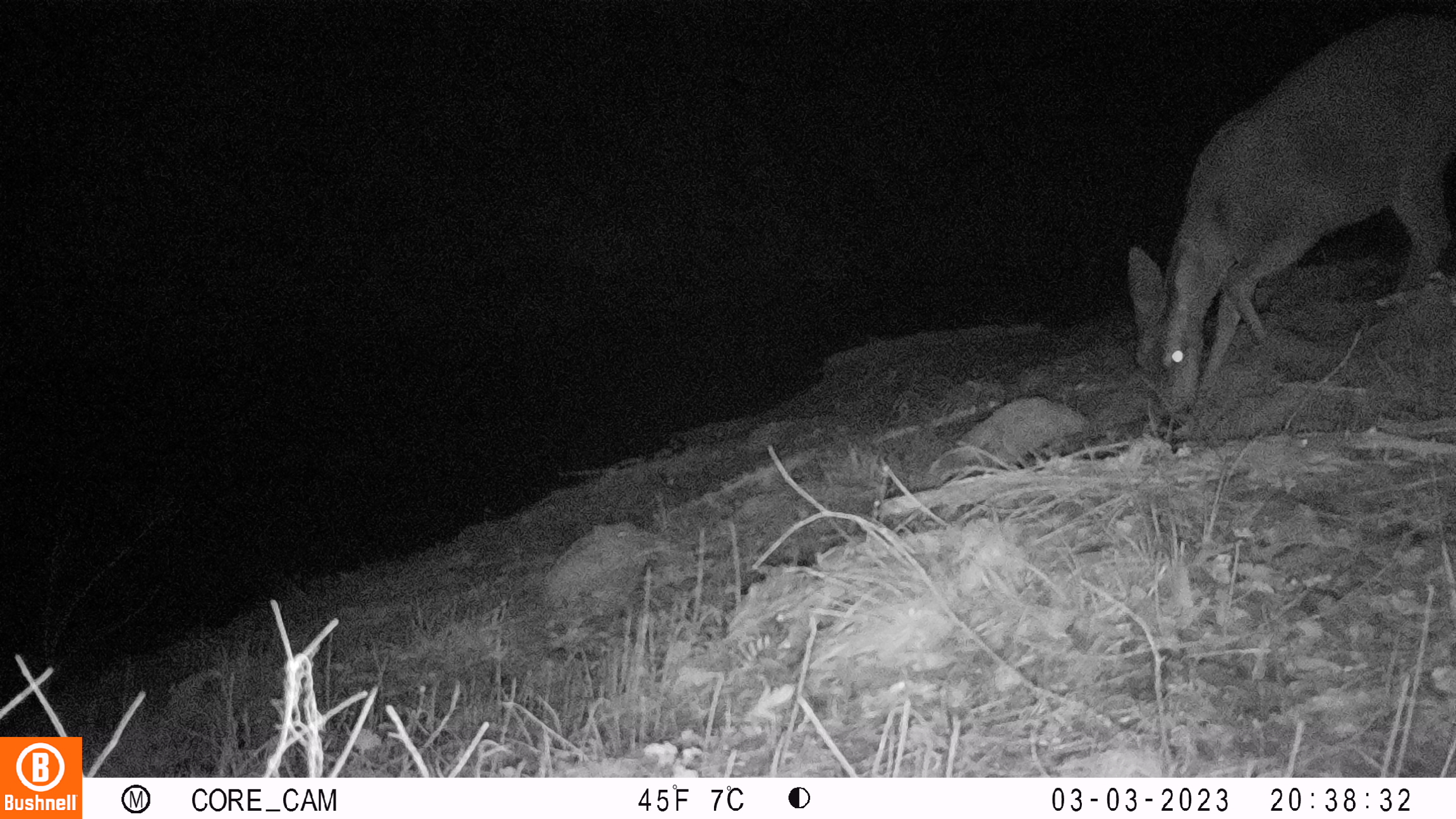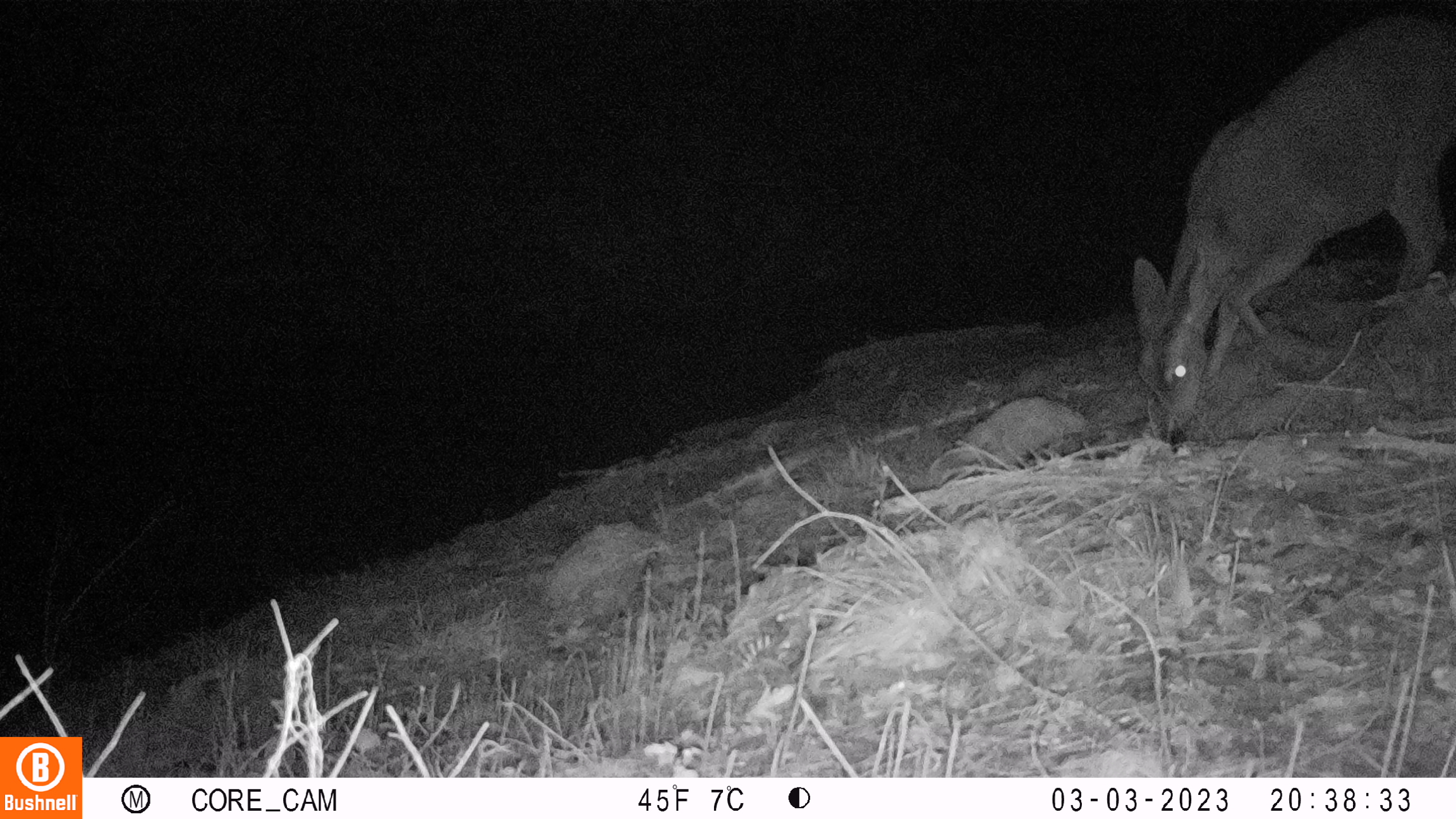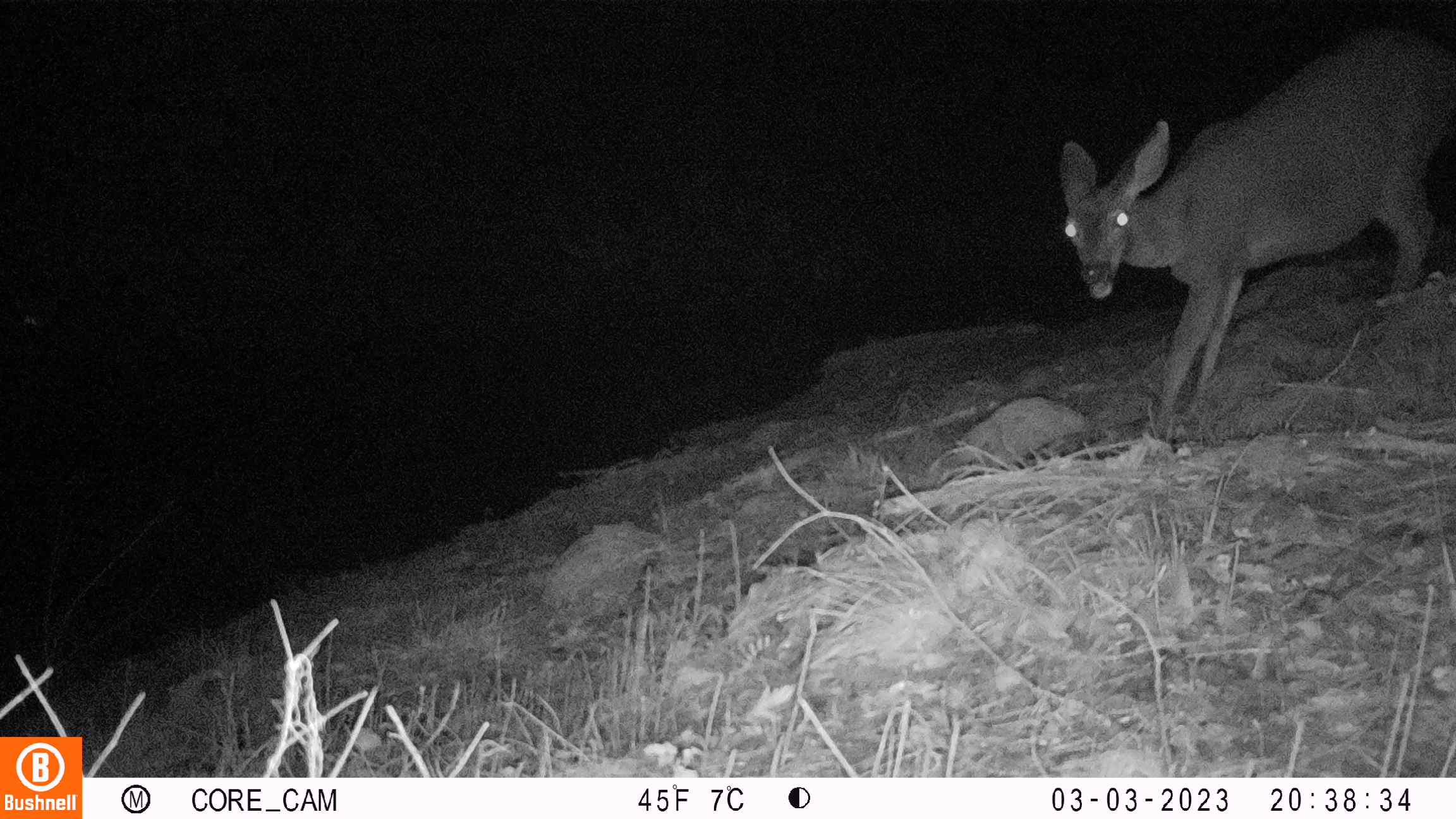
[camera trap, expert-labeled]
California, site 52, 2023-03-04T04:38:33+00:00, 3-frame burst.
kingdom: Animalia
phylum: Chordata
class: Mammalia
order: Artiodactyla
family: Cervidae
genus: Odocoileus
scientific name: Odocoileus hemionus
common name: mule deer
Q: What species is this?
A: Mule deer (Odocoileus hemionus).